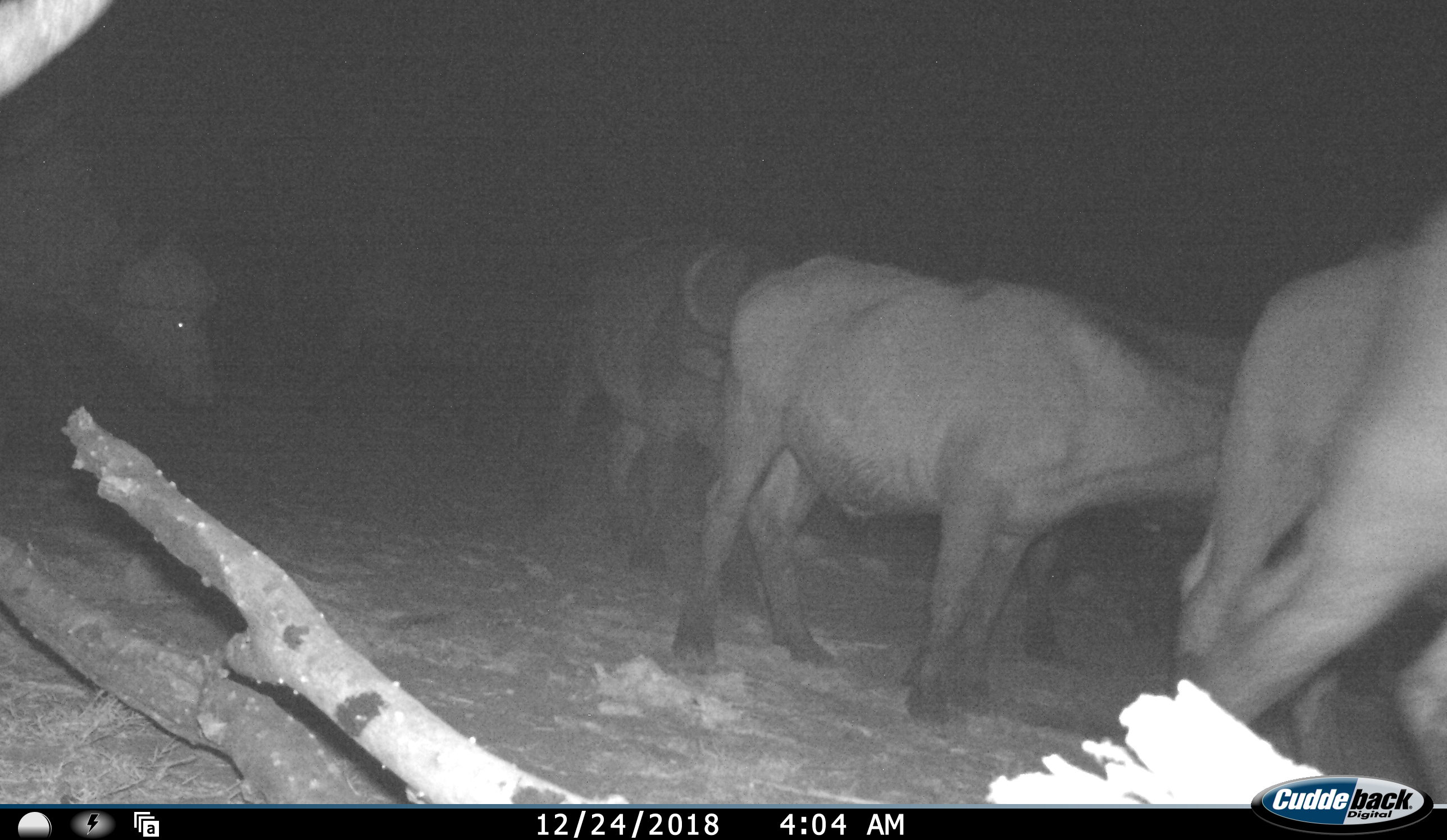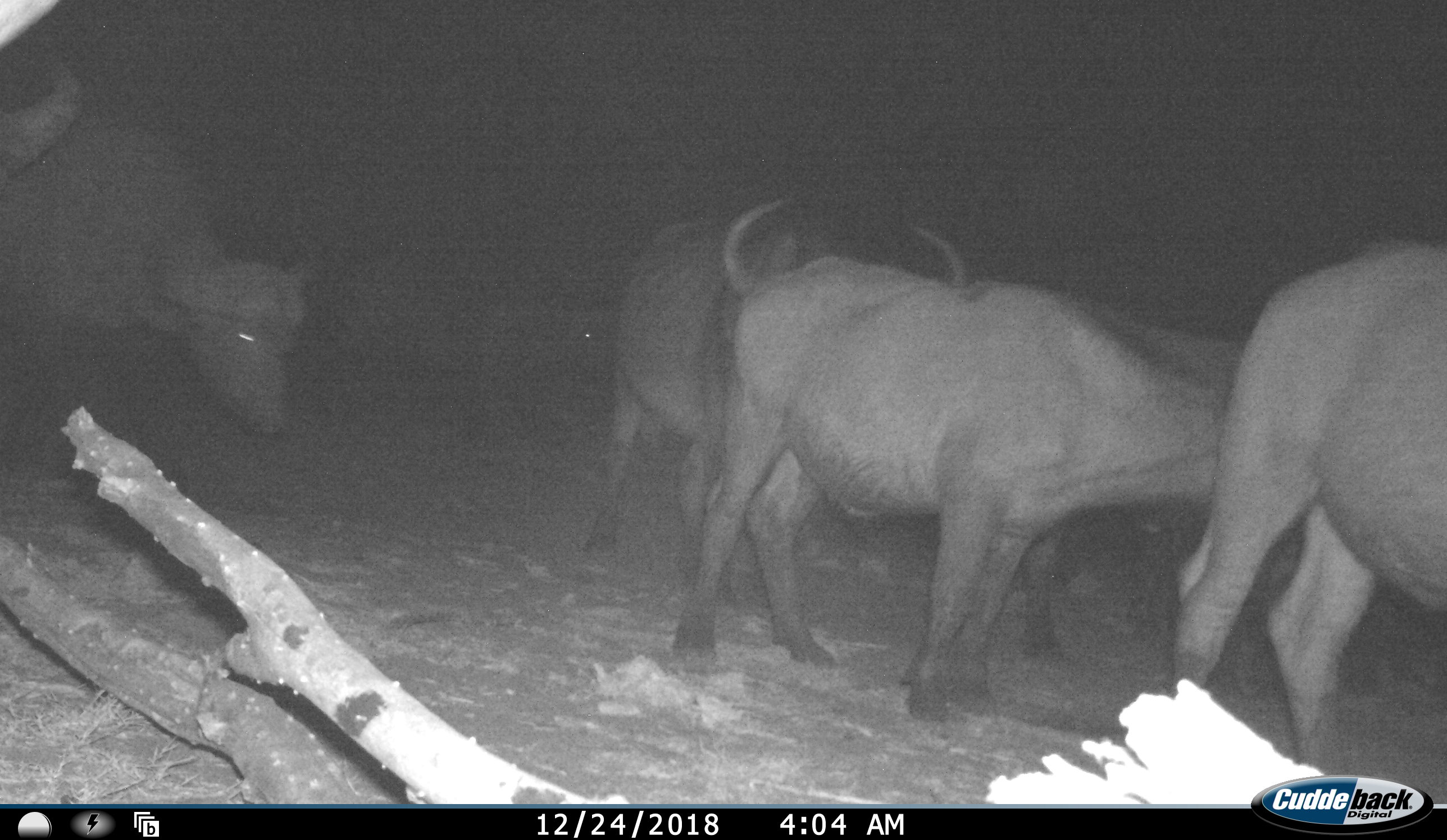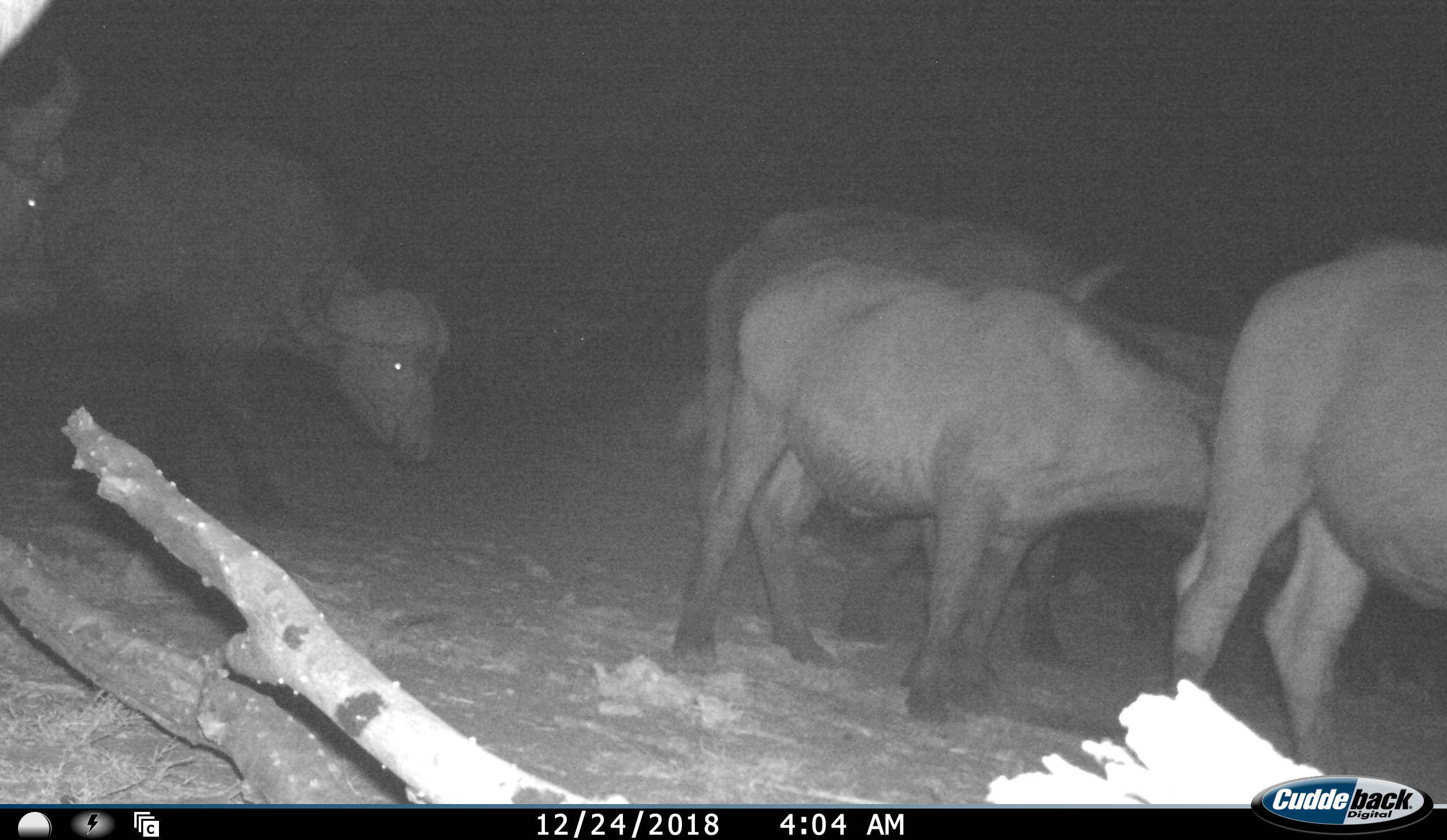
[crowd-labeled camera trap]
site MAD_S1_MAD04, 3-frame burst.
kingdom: Animalia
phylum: Chordata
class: Mammalia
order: Artiodactyla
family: Bovidae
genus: Syncerus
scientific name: Syncerus caffer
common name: african buffalo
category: buffalo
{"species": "buffalo (african buffalo) (Syncerus caffer)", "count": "6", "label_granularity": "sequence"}